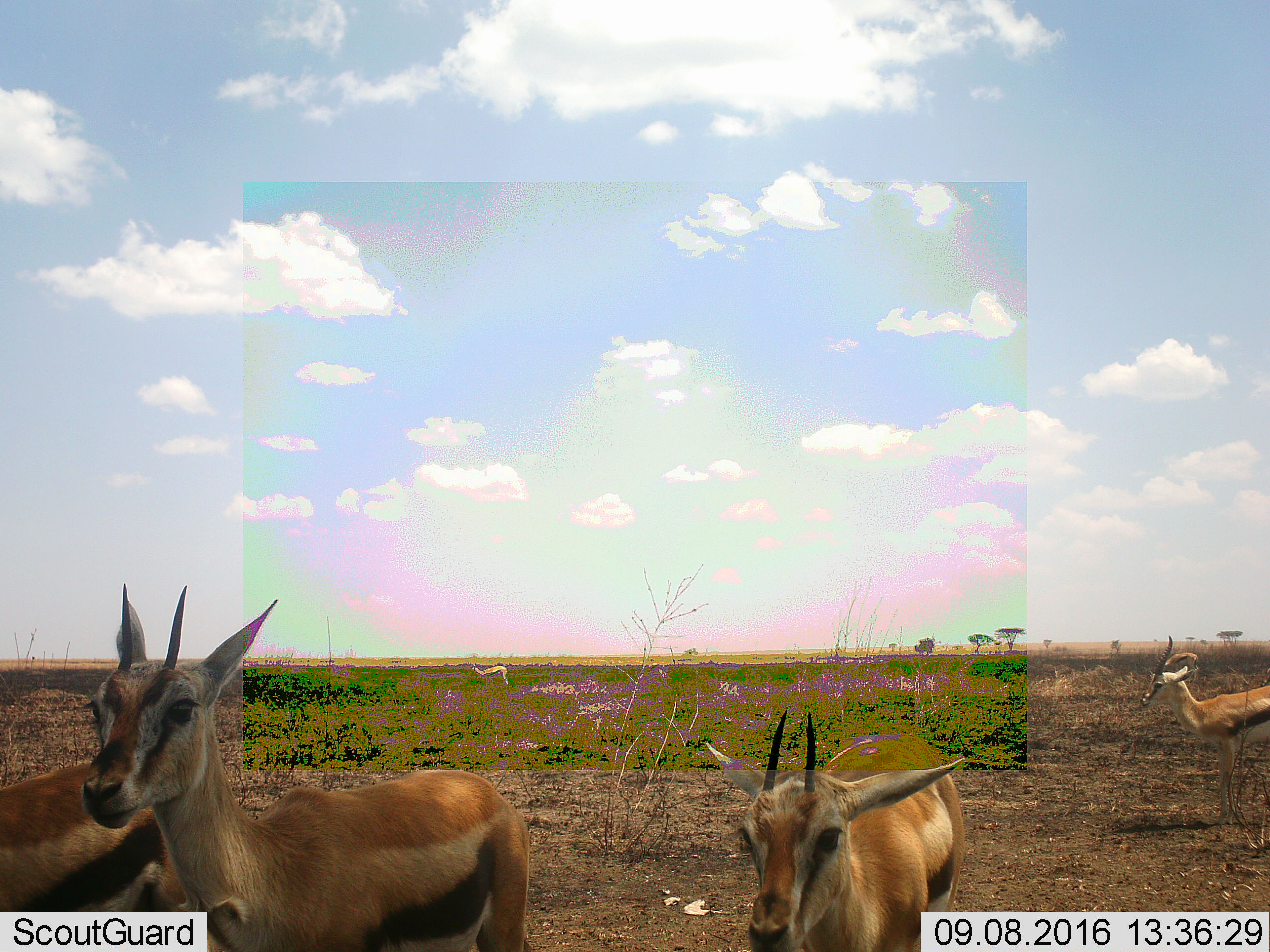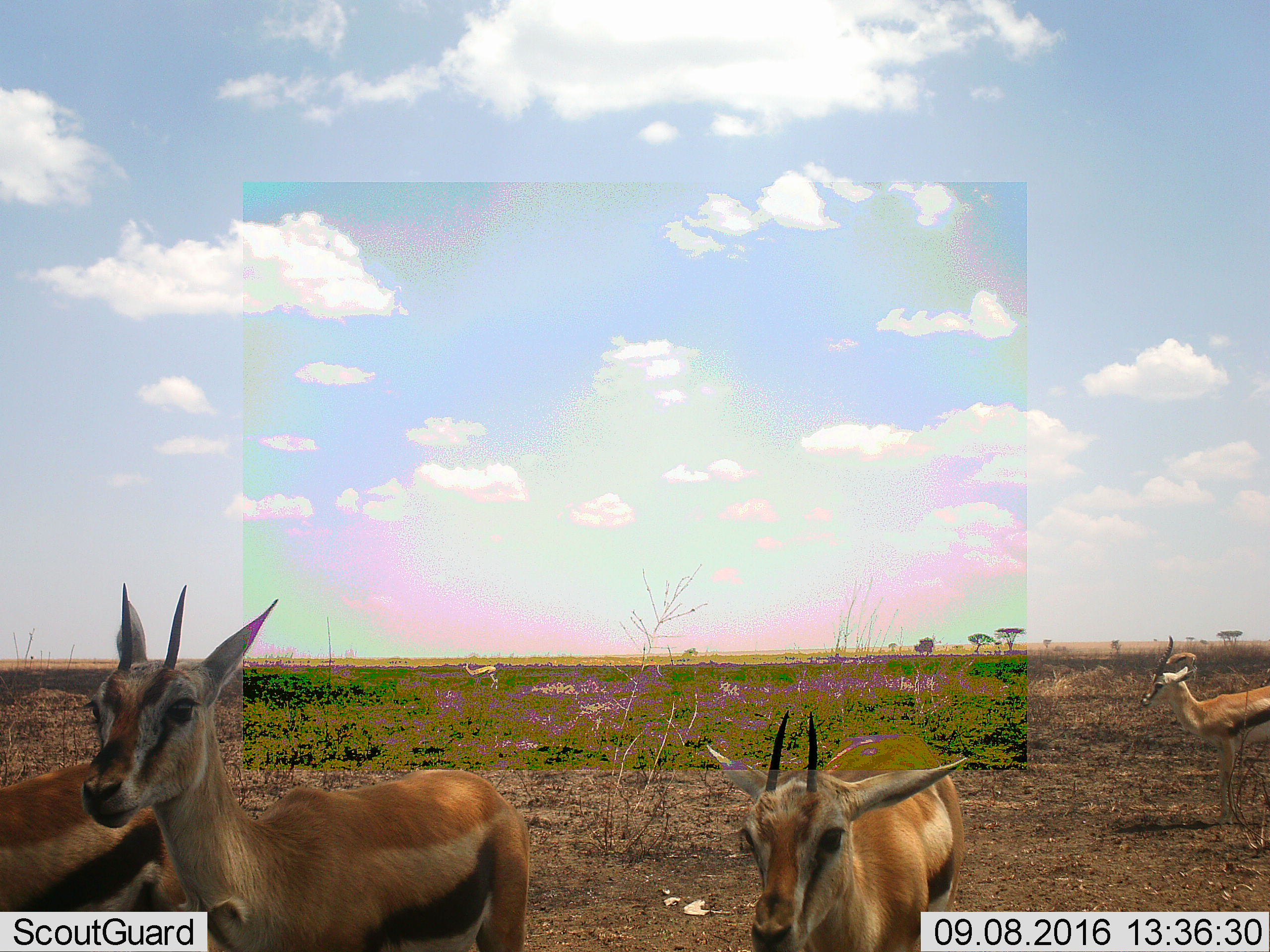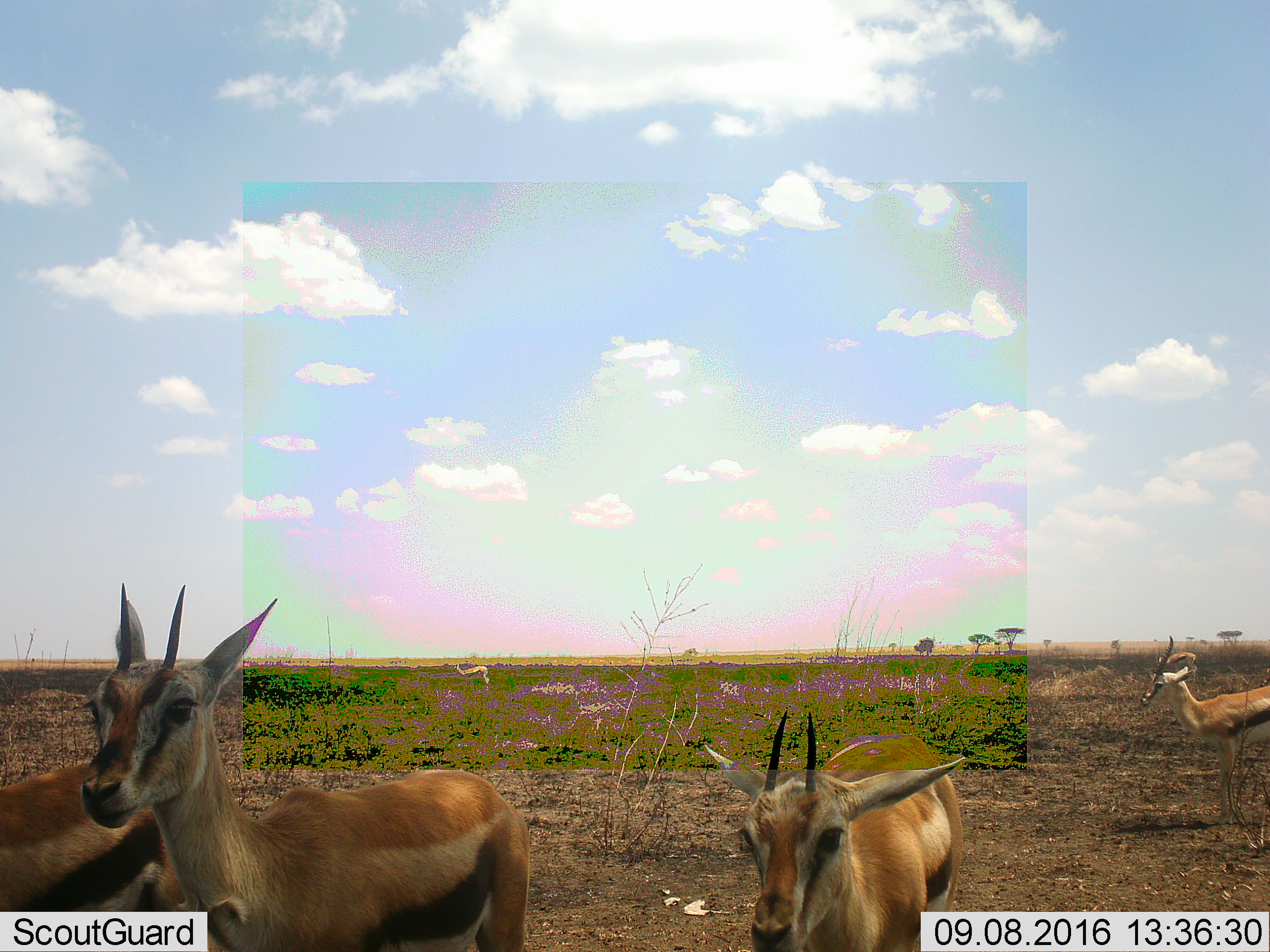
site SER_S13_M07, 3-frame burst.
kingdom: Animalia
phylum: Chordata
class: Mammalia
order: Artiodactyla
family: Bovidae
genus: Eudorcas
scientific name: Eudorcas thomsonii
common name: thomson's gazelle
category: gazellethomsons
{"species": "gazellethomsons (thomson's gazelle) (Eudorcas thomsonii)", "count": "5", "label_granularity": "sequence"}